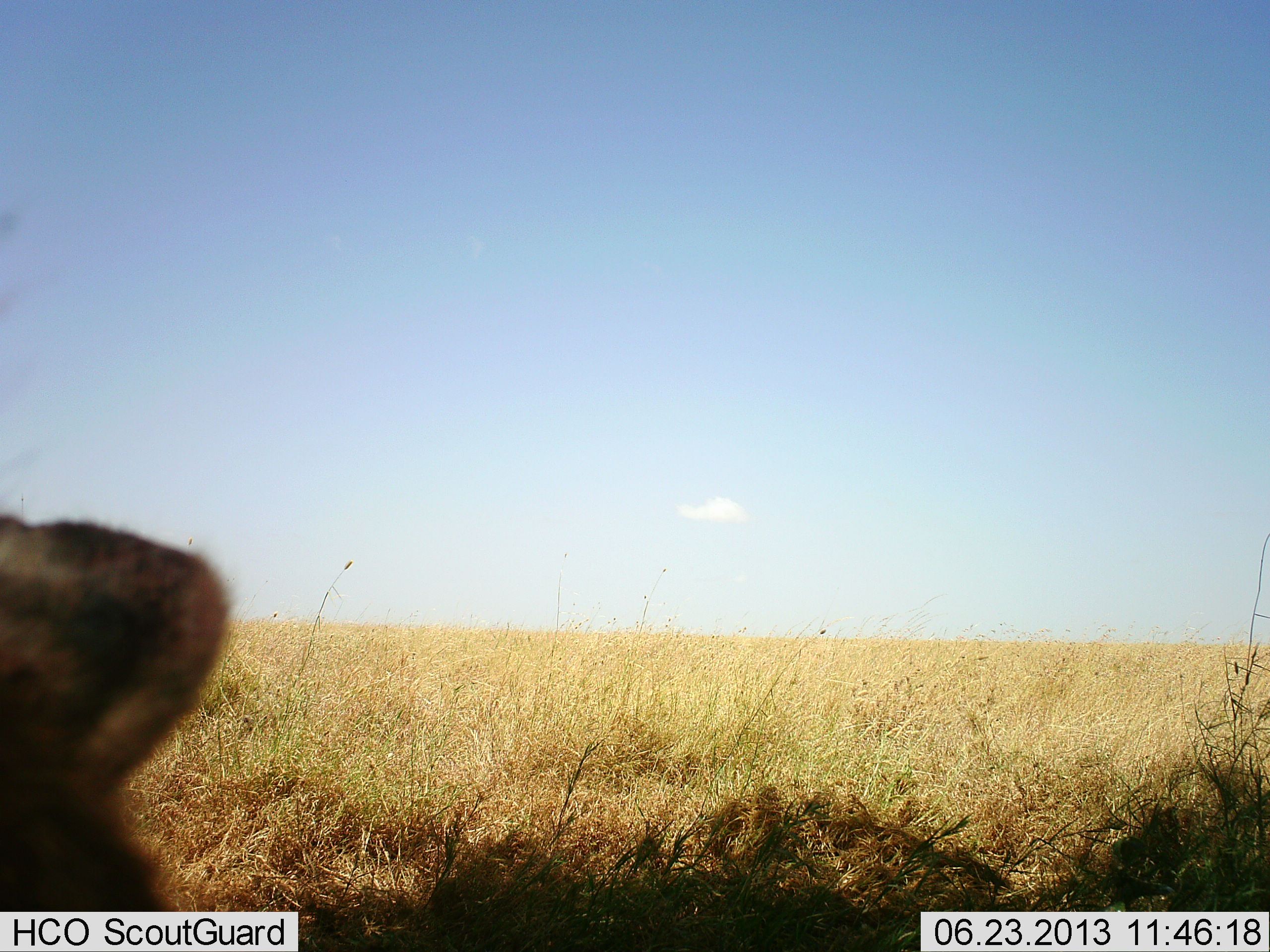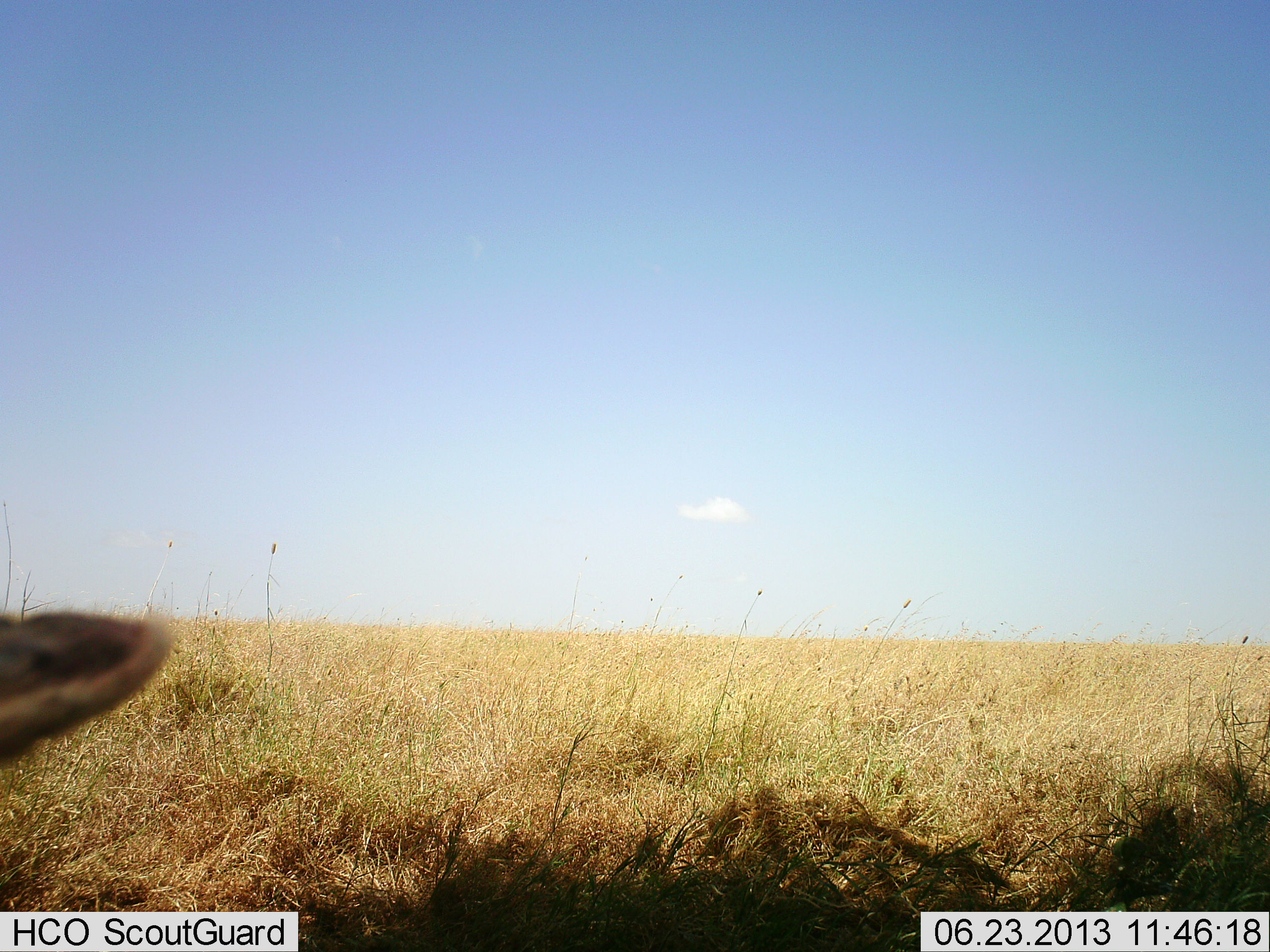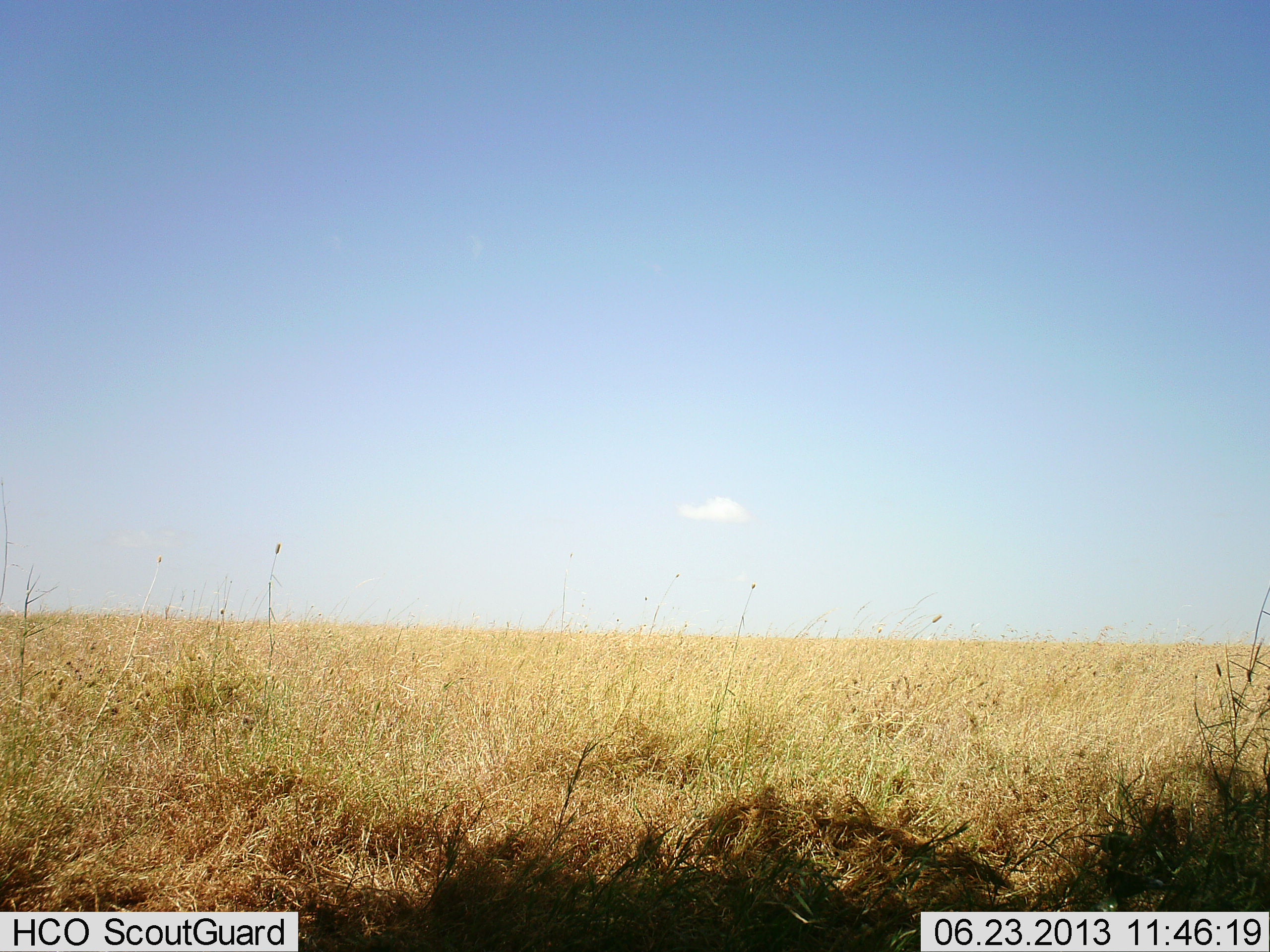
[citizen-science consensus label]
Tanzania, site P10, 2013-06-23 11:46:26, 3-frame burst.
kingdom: Animalia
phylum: Chordata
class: Mammalia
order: Carnivora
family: Hyaenidae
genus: Crocuta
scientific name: Crocuta crocuta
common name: spotted hyena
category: hyenaspotted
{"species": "hyenaspotted (spotted hyena) (Crocuta crocuta)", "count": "1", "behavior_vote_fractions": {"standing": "29%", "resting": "14%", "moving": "57%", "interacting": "0%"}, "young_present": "0%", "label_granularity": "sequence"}